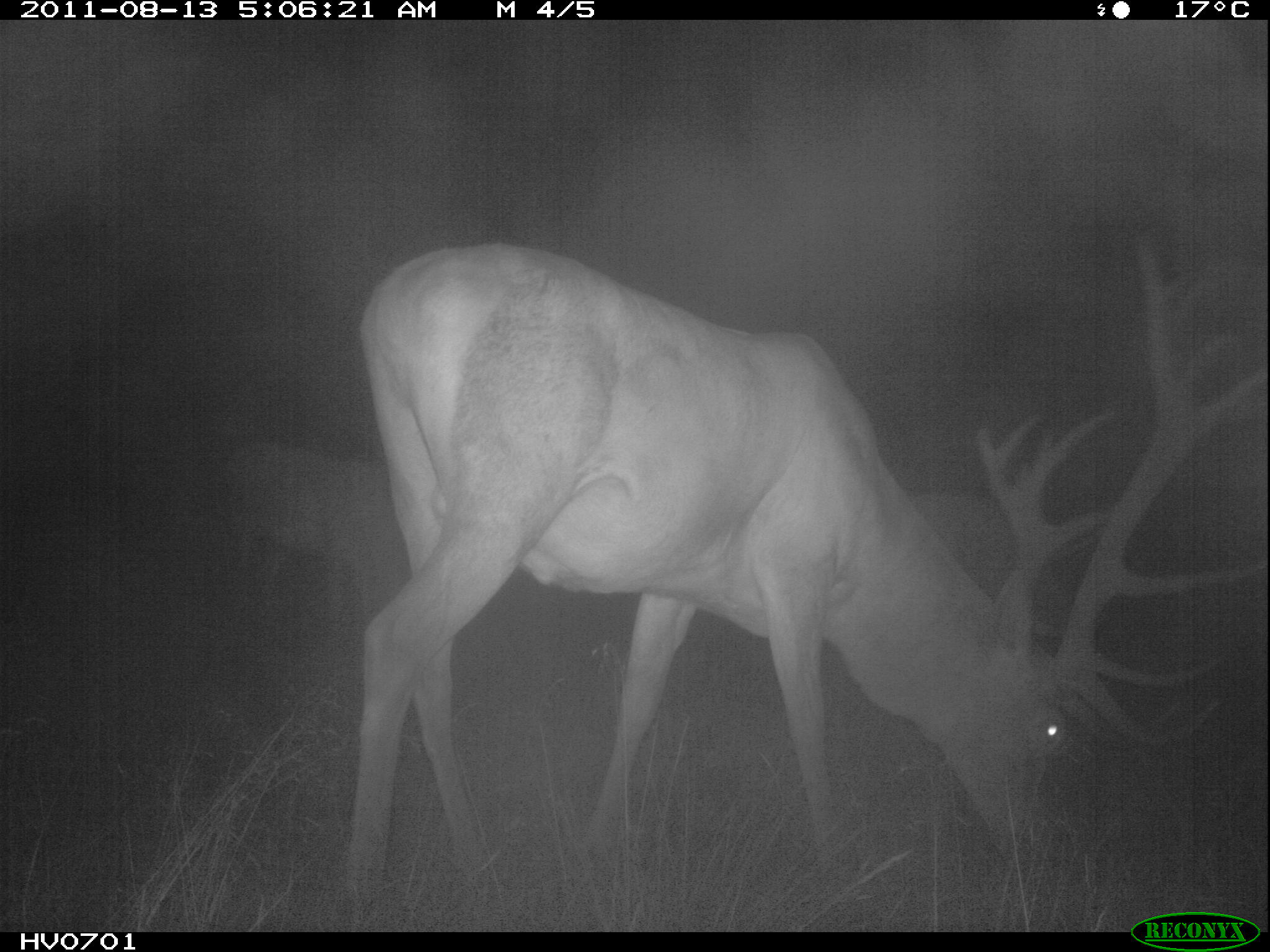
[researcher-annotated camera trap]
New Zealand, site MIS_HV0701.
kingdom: Animalia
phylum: Chordata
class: Mammalia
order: Artiodactyla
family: Cervidae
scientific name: Cervidae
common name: deer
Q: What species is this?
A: Deer (Cervidae).